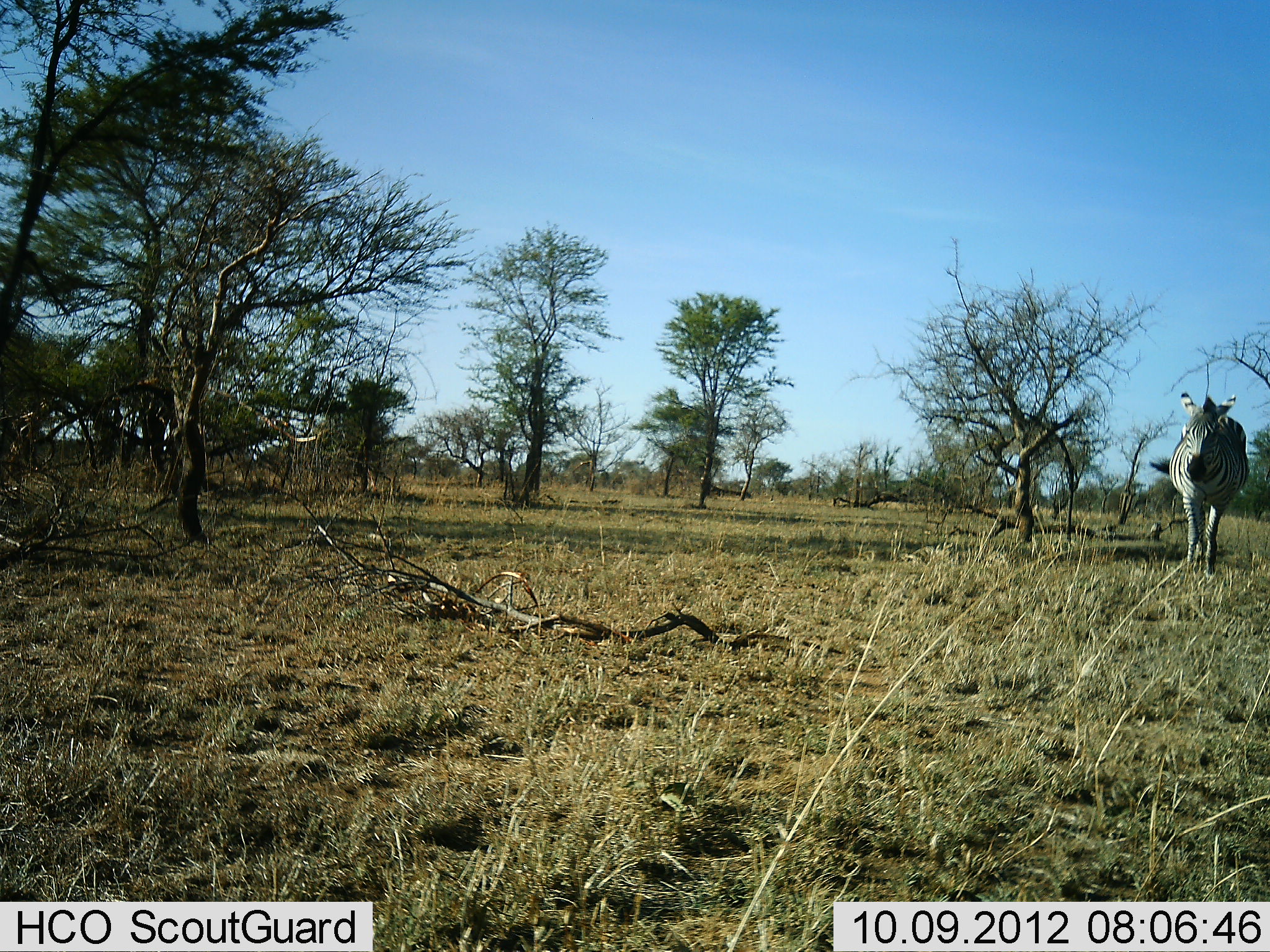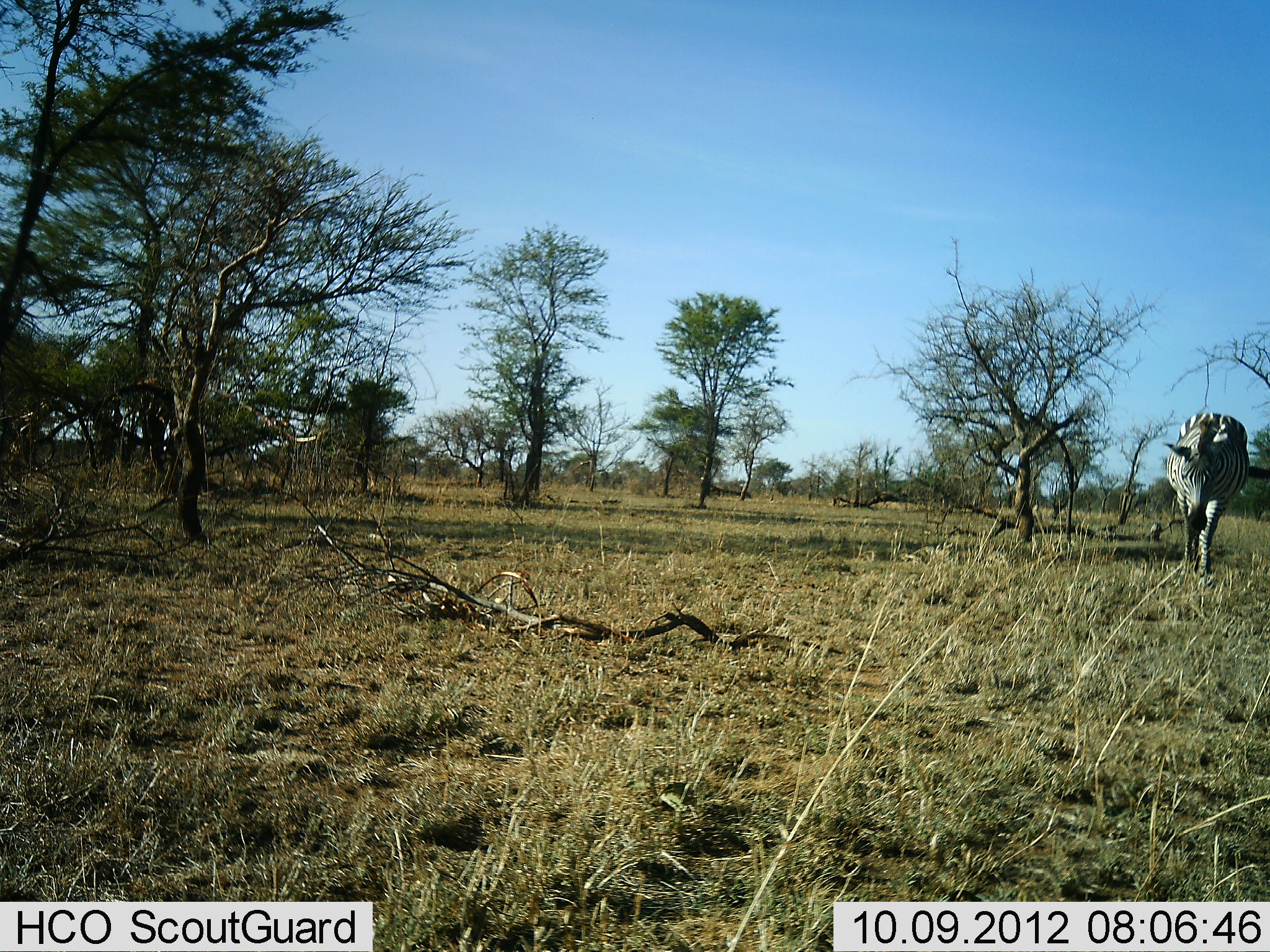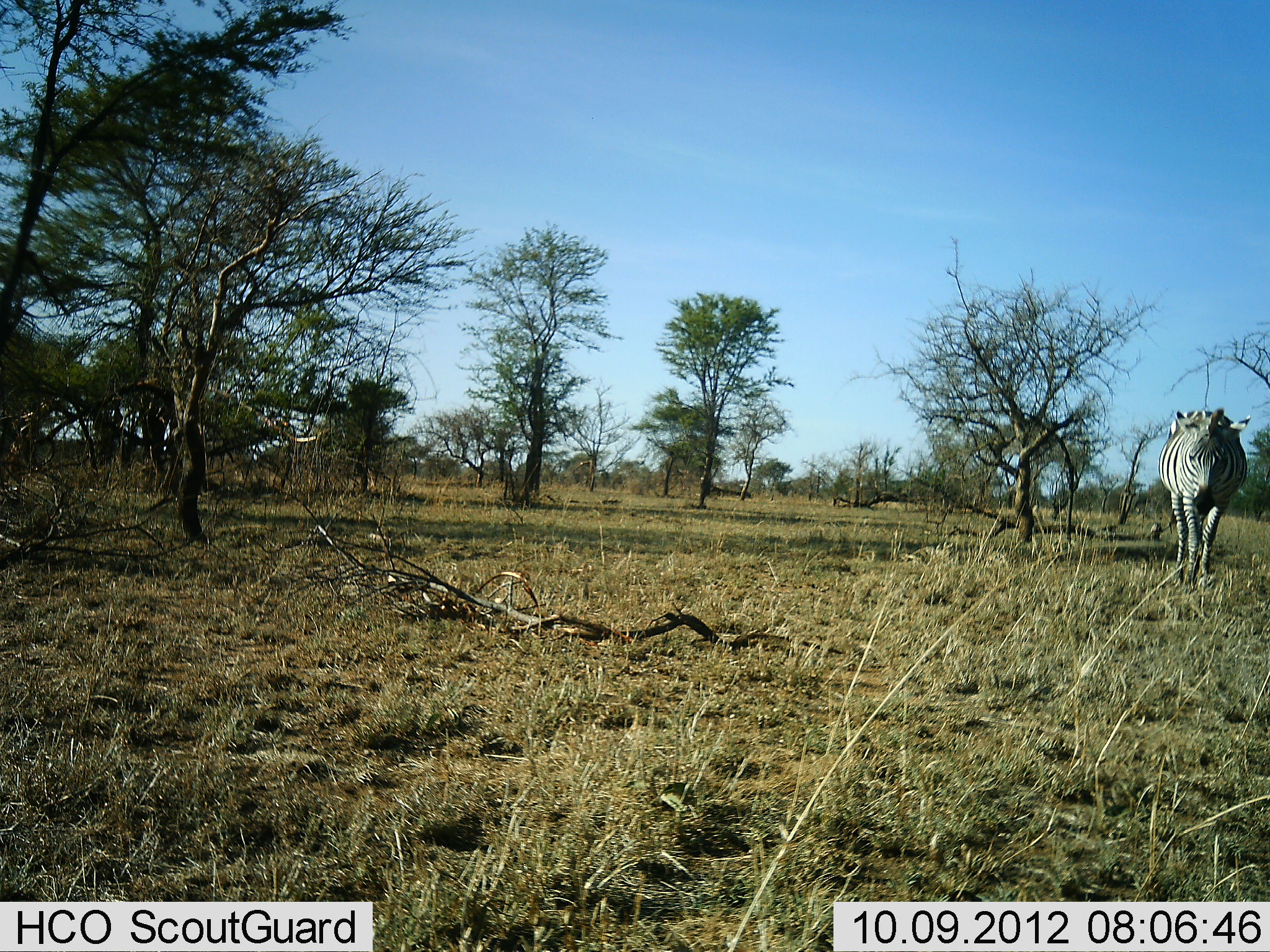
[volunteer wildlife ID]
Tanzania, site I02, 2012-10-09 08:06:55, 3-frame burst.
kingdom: Animalia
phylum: Chordata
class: Mammalia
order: Perissodactyla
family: Equidae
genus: Equus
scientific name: Equus quagga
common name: plains zebra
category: zebra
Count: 1.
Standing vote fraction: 20%.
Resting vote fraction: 0%.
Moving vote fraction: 90%.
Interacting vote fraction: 0%.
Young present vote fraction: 0%.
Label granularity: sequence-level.